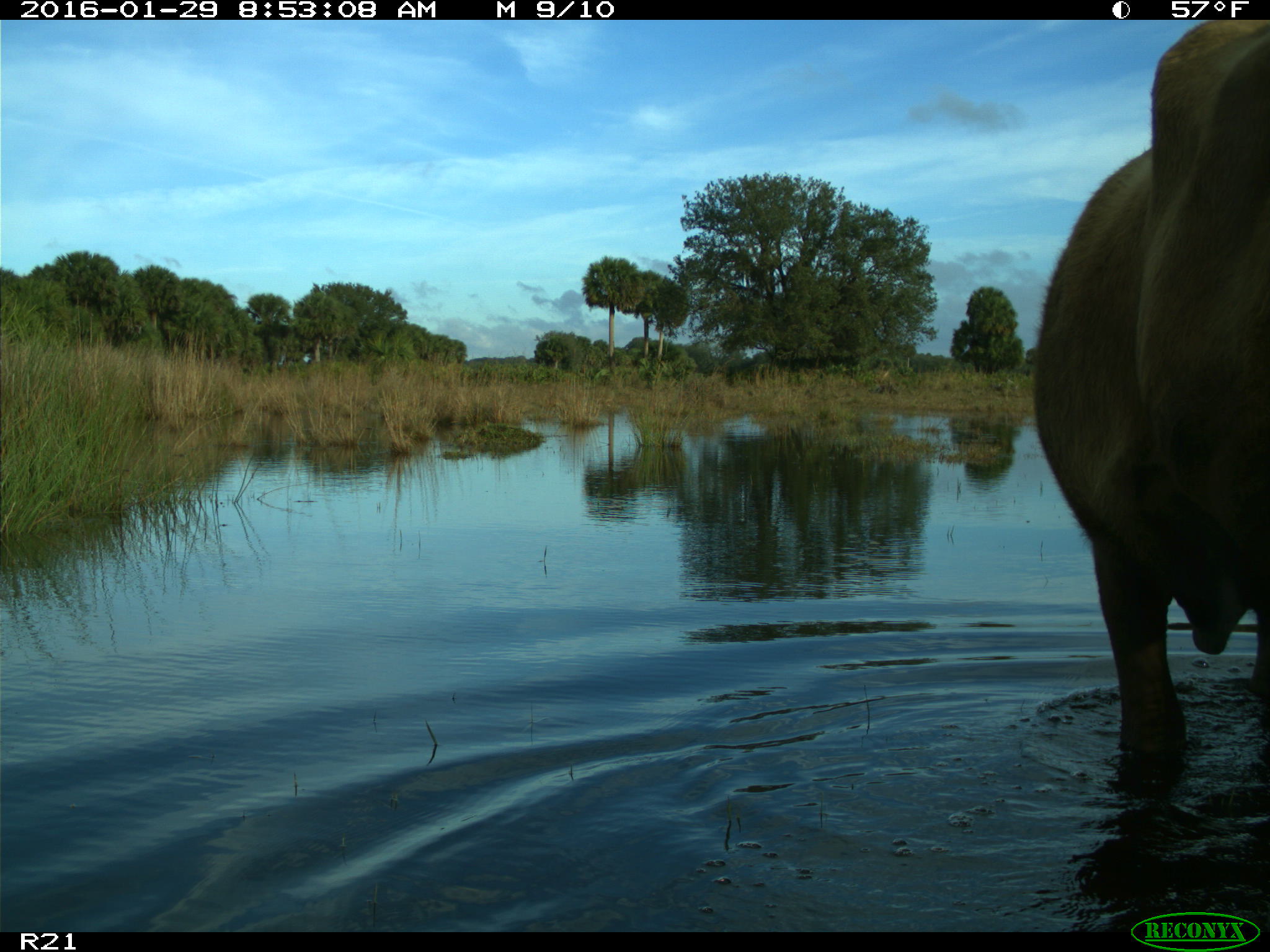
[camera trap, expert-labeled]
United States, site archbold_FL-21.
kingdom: Animalia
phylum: Chordata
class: Mammalia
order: Artiodactyla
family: Bovidae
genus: Bos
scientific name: Bos taurus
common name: domestic cow